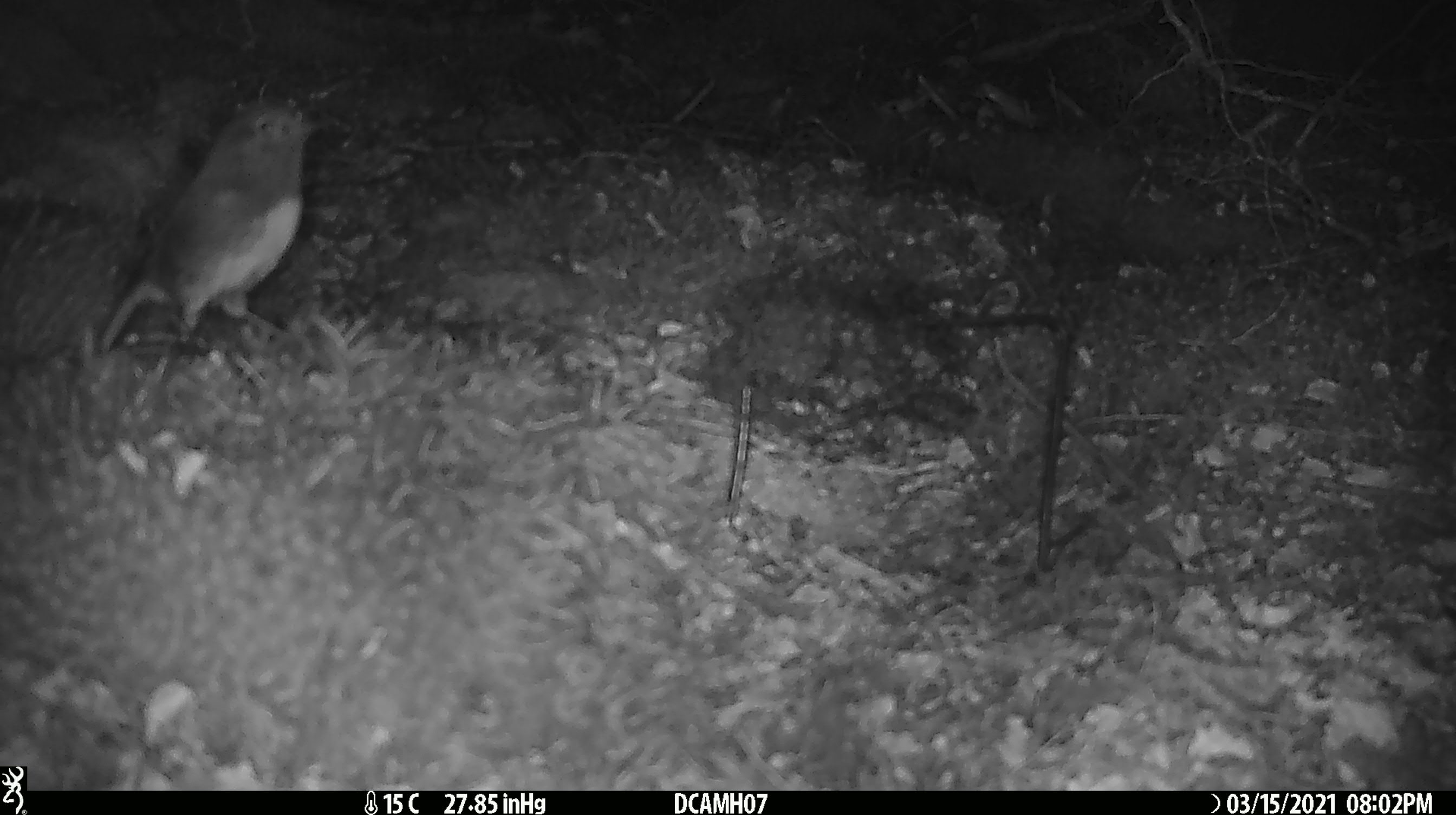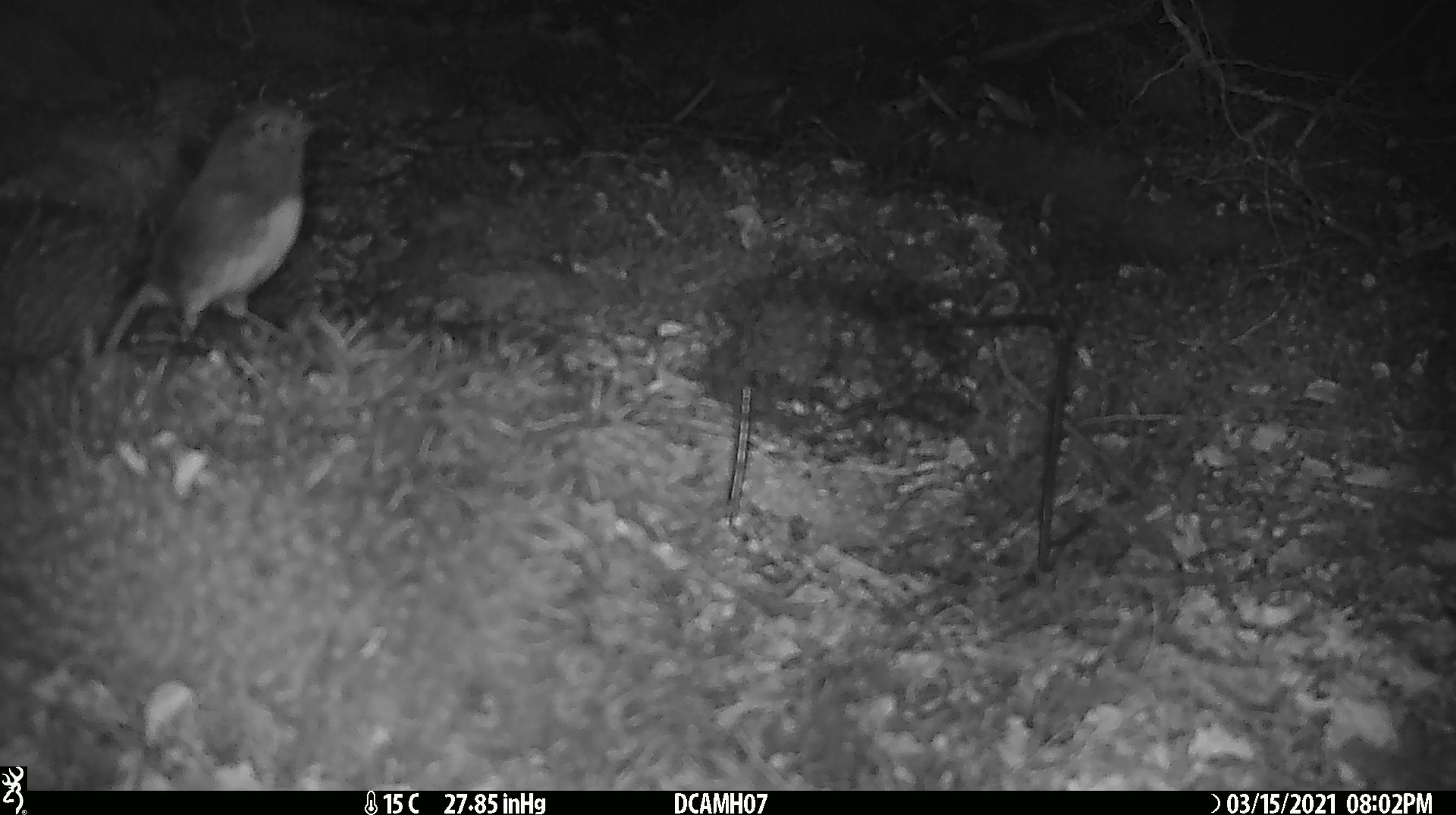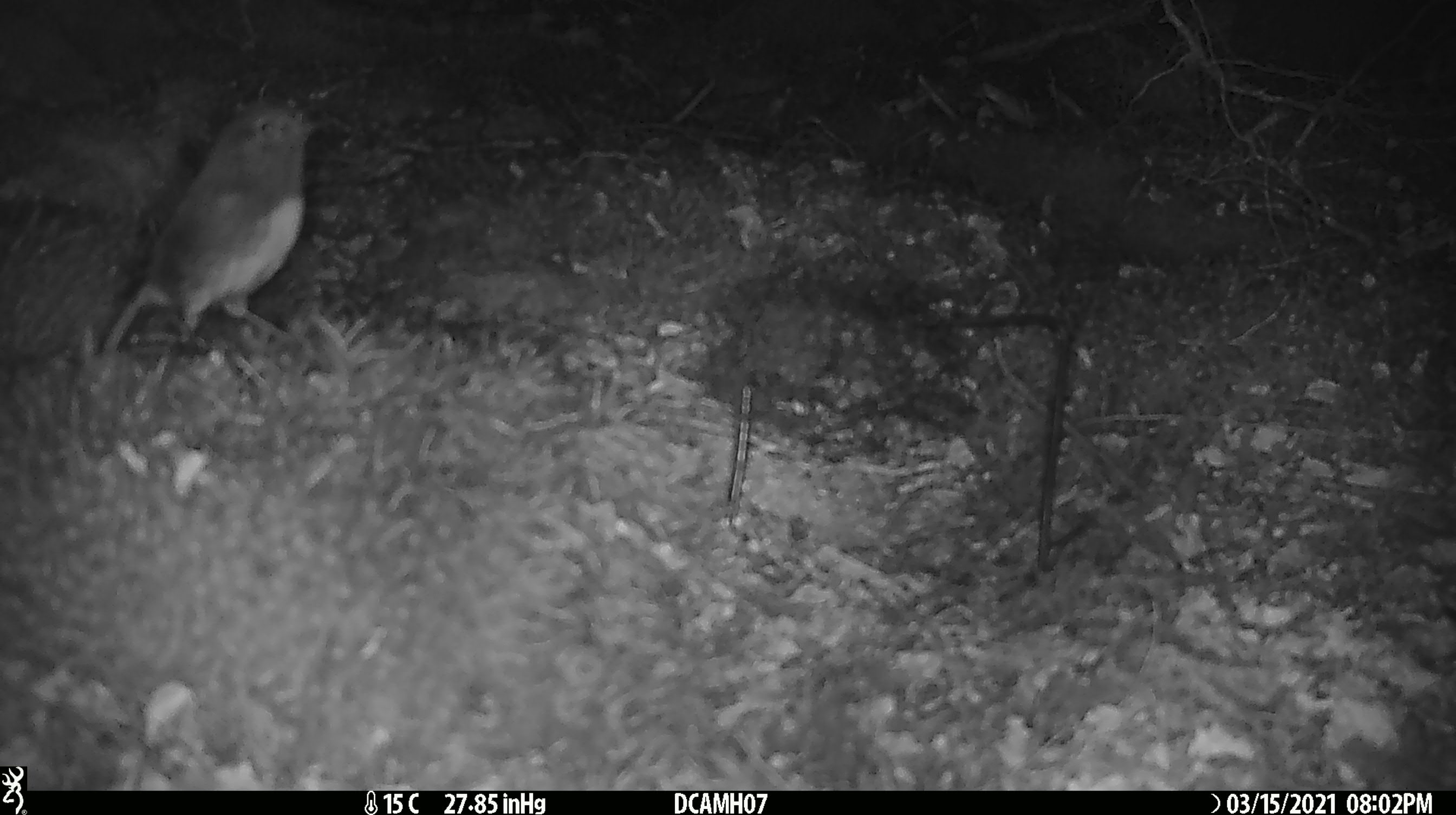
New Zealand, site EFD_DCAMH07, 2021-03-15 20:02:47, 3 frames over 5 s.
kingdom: Animalia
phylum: Chordata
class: Aves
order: Passeriformes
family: Petroicidae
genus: Petroica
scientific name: Petroica australis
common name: new zealand robin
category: robin